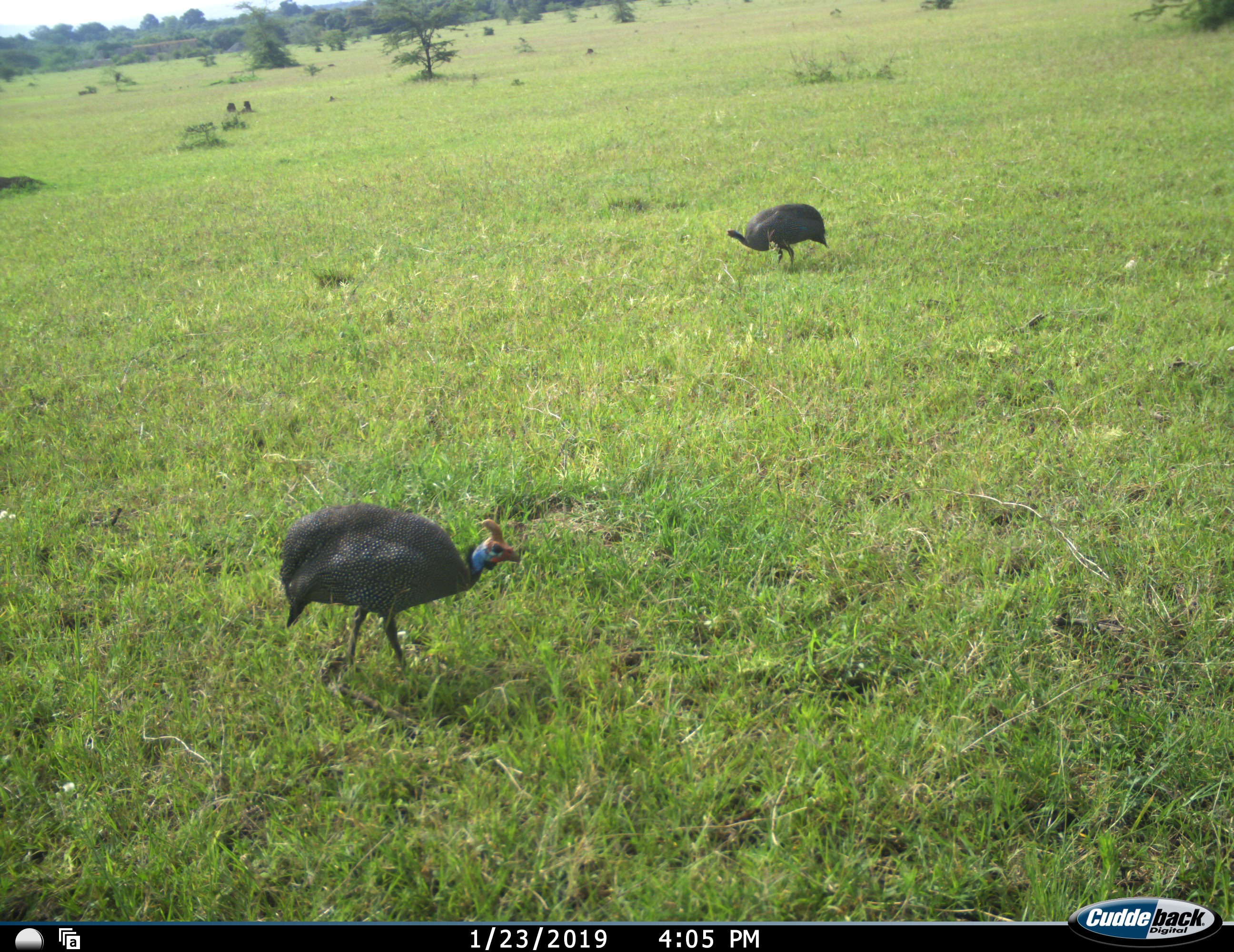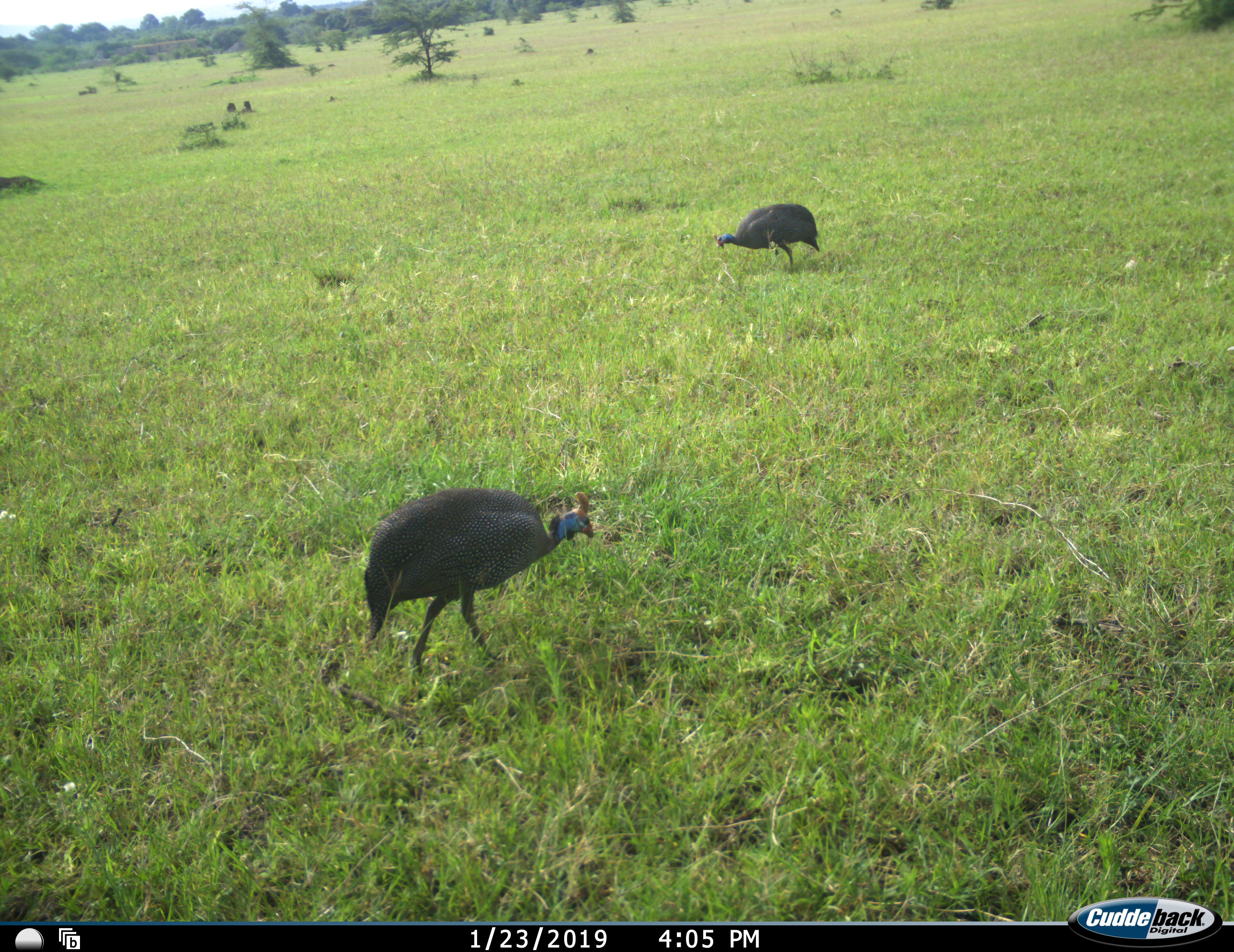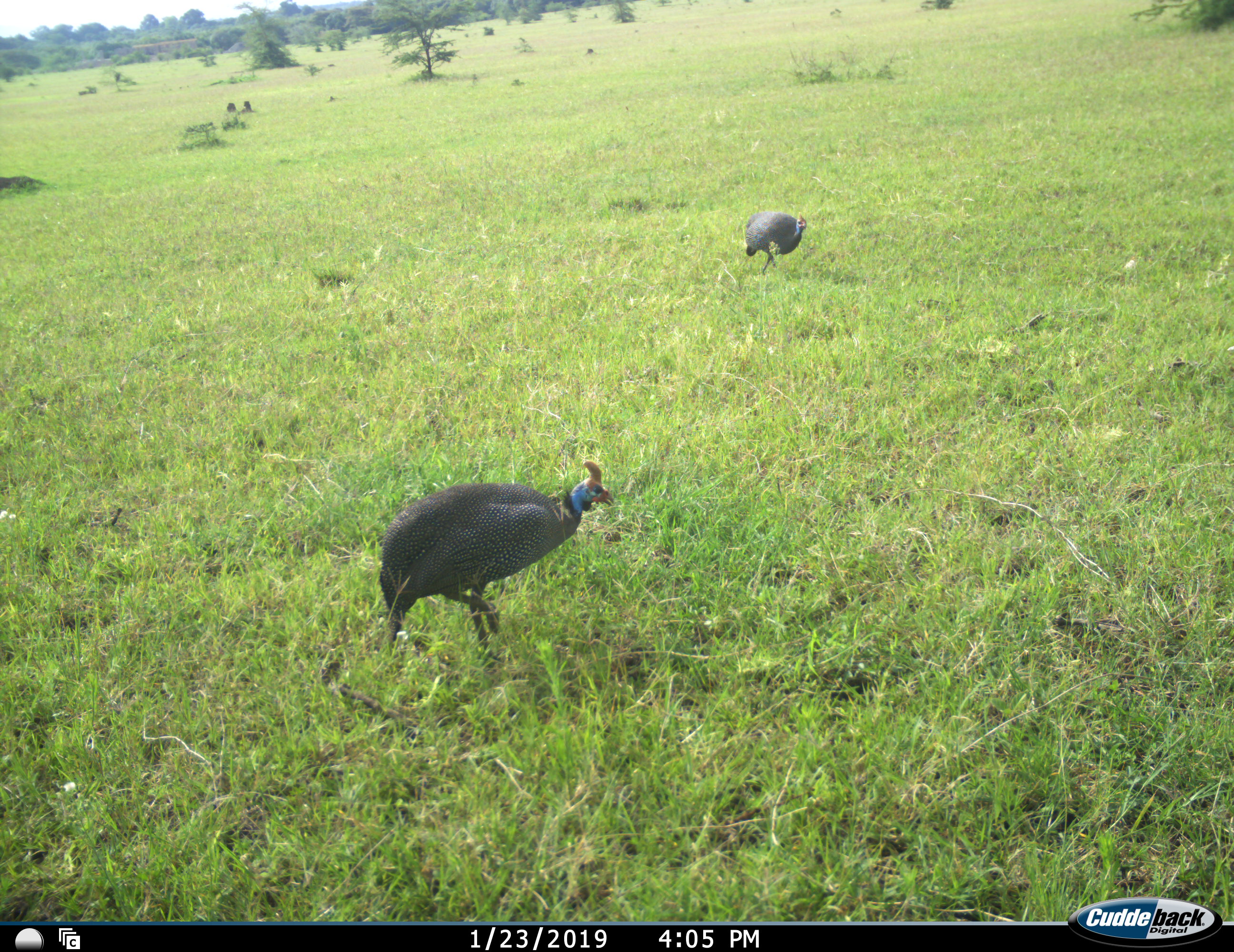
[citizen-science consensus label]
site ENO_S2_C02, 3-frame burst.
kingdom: Animalia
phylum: Chordata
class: Aves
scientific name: Aves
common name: bird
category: birdother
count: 2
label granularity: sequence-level